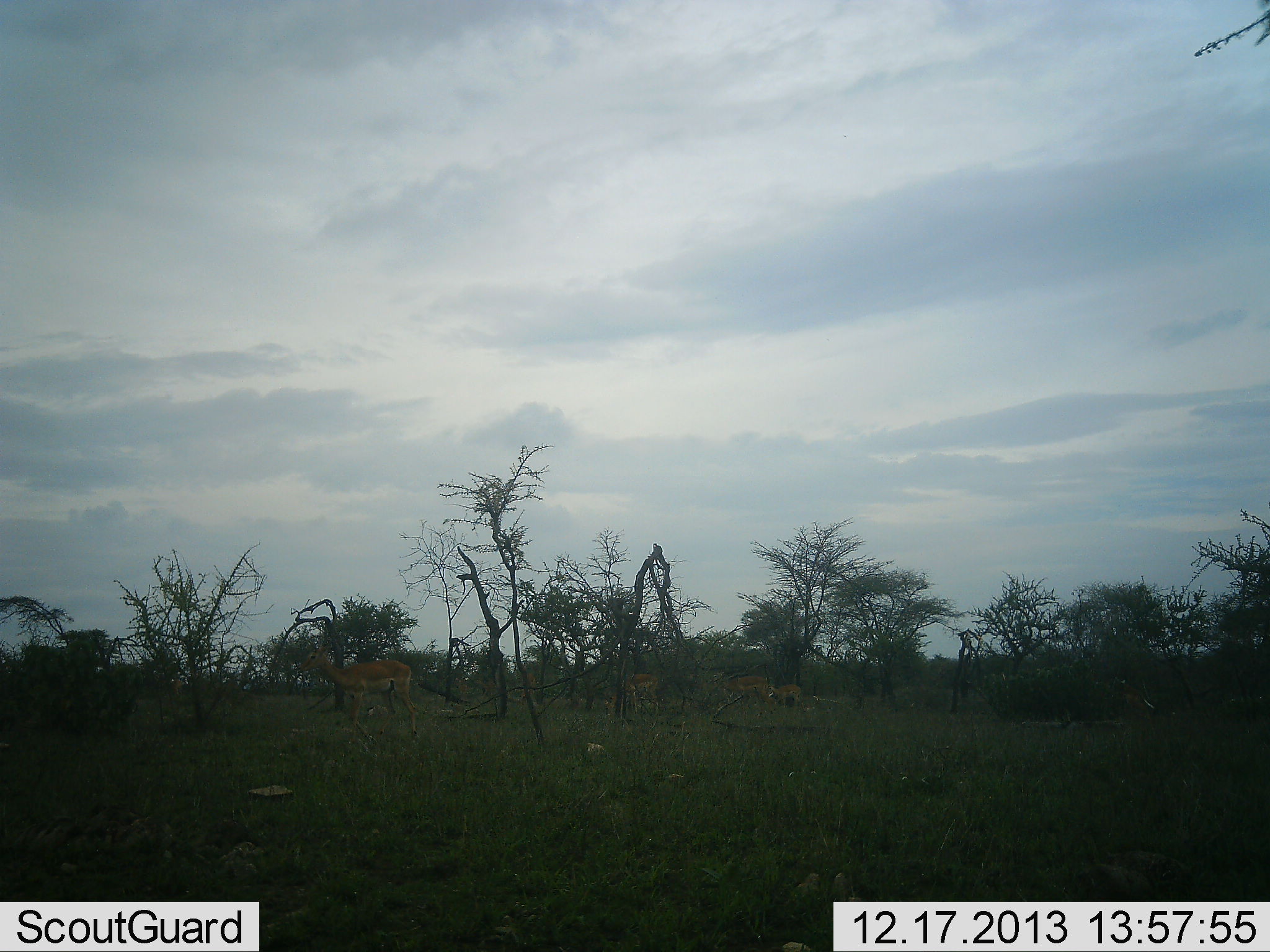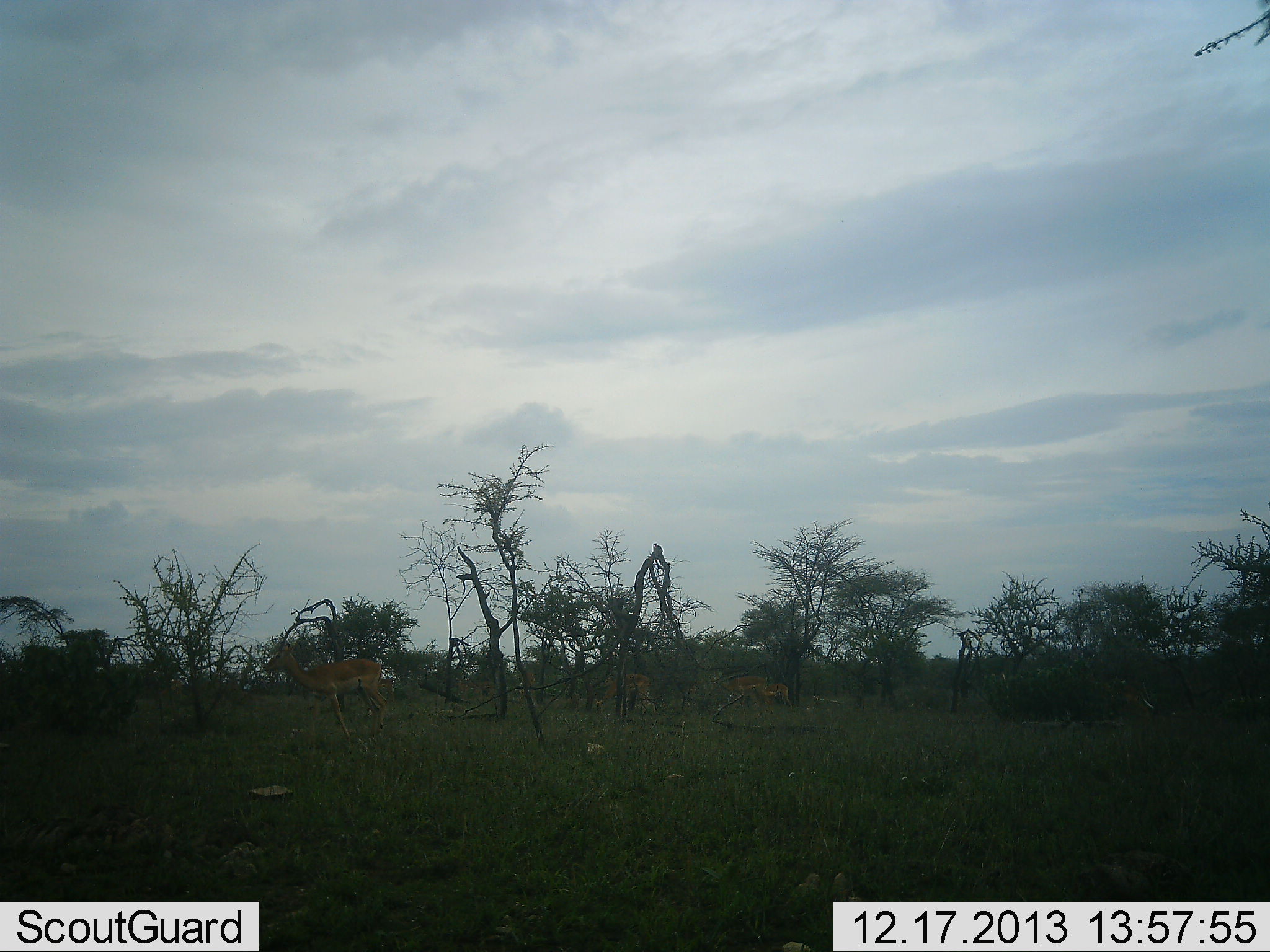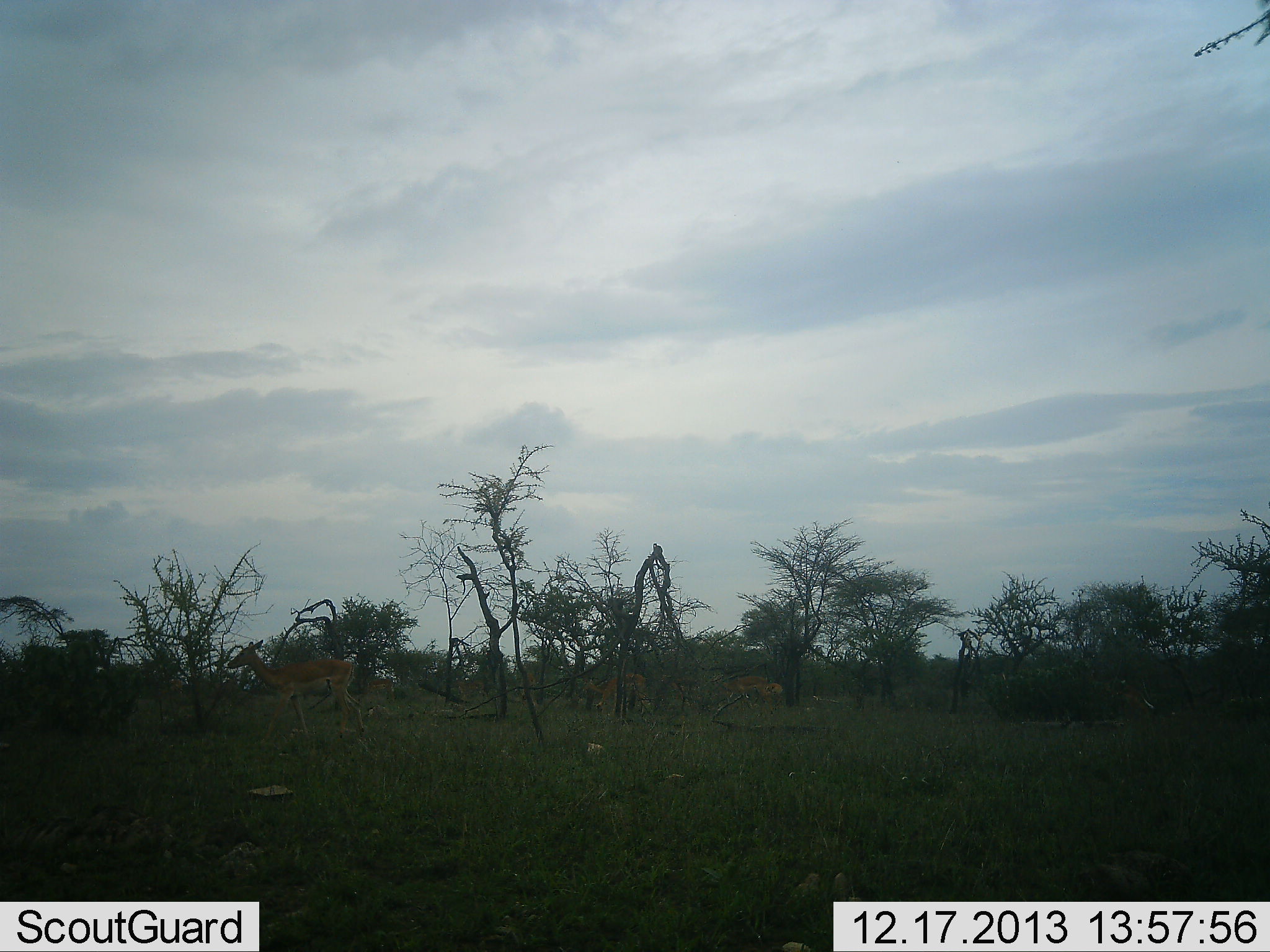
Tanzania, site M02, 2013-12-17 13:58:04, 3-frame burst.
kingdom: Animalia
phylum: Chordata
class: Mammalia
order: Artiodactyla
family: Bovidae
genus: Aepyceros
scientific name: Aepyceros melampus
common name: impala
Impala (Aepyceros melampus), count 5. Behavior (volunteer vote fractions): standing 25%, resting 0%, moving 88%, interacting 0%. Young present (vote fraction): 0%. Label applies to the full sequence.